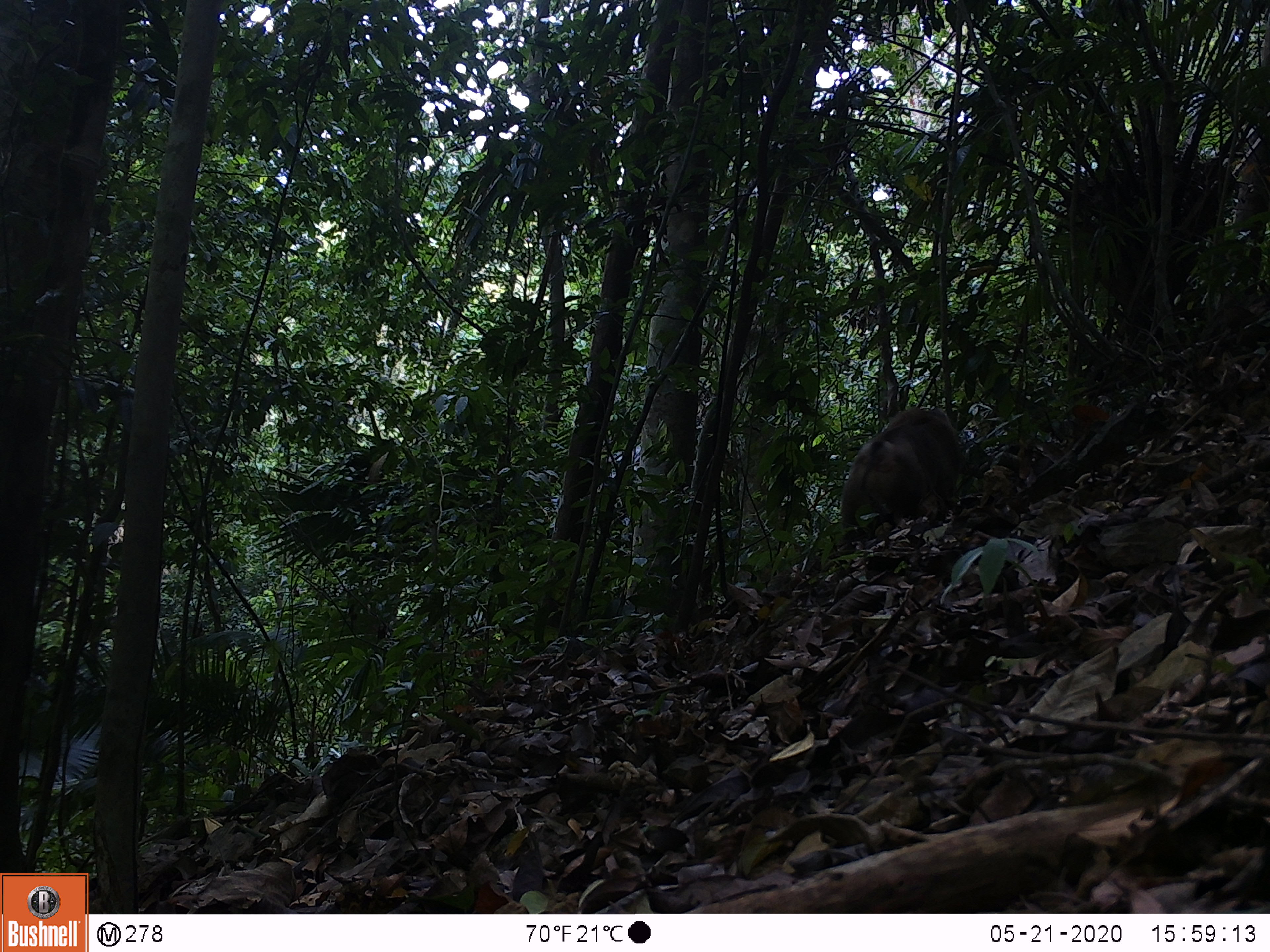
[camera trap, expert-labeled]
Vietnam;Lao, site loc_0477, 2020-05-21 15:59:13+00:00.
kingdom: Animalia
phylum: Chordata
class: Mammalia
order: Primates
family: Cercopithecidae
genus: Macaca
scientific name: Macaca nemestrina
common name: pig-tailed macaque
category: pig tailed macaque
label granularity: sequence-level